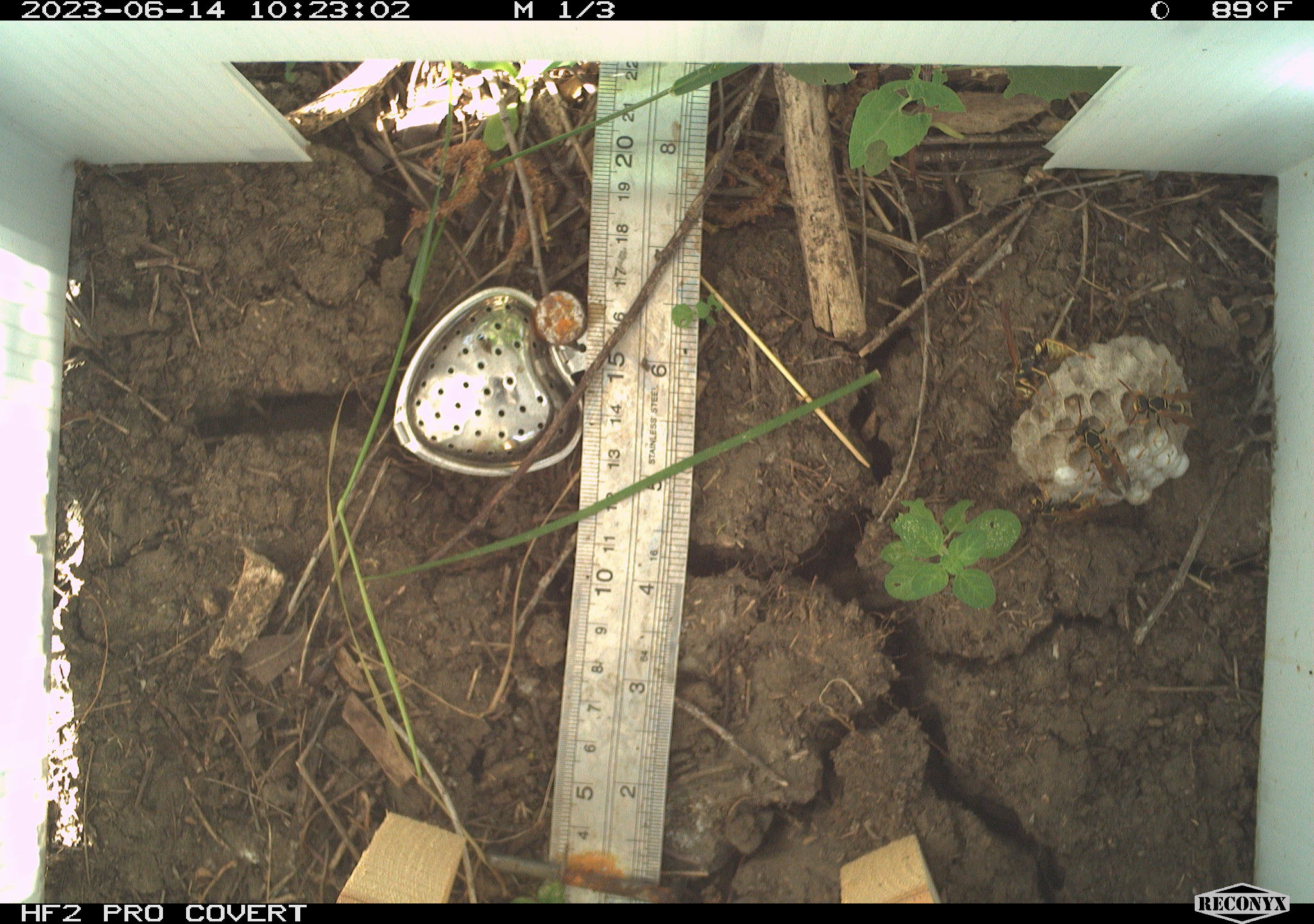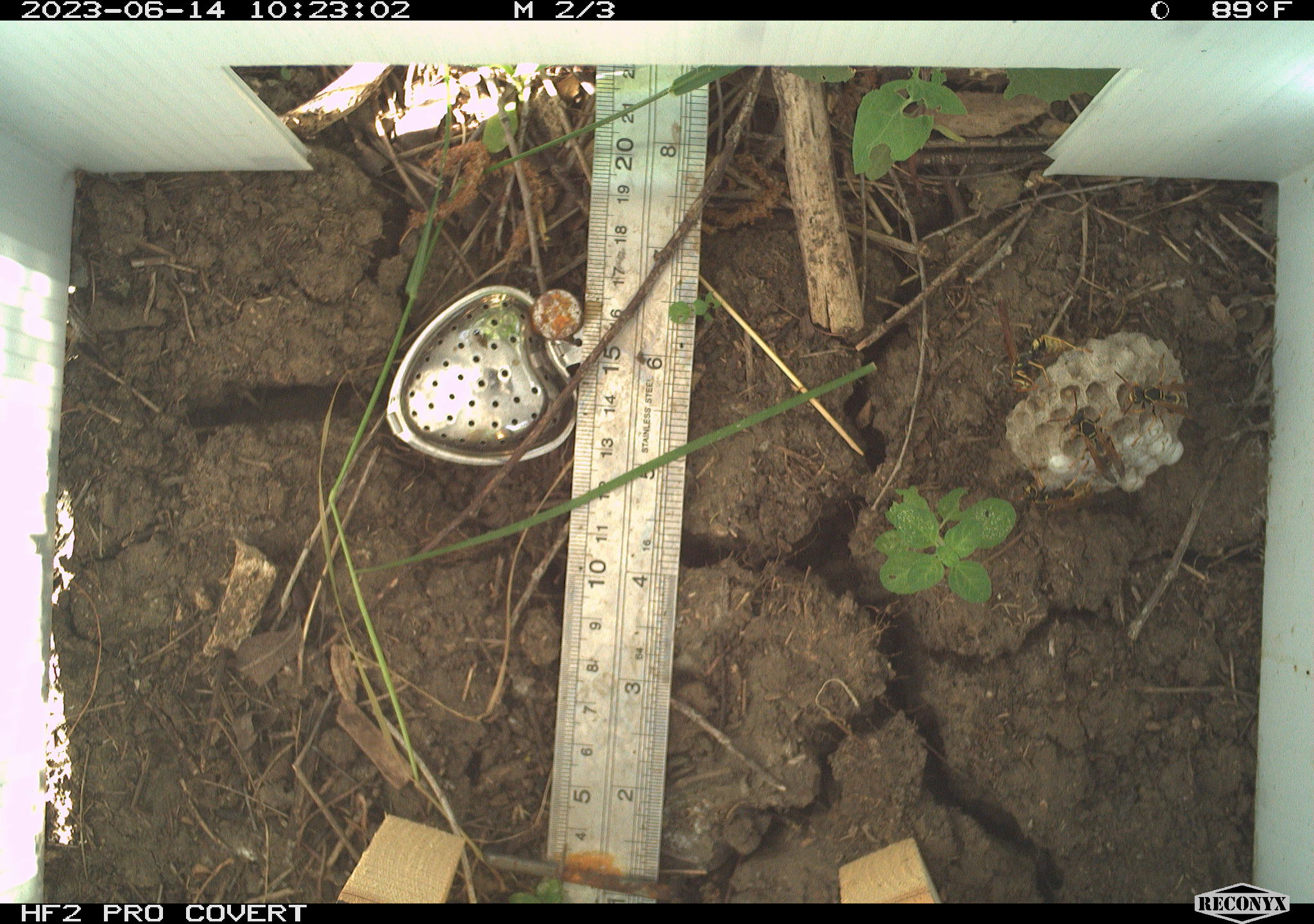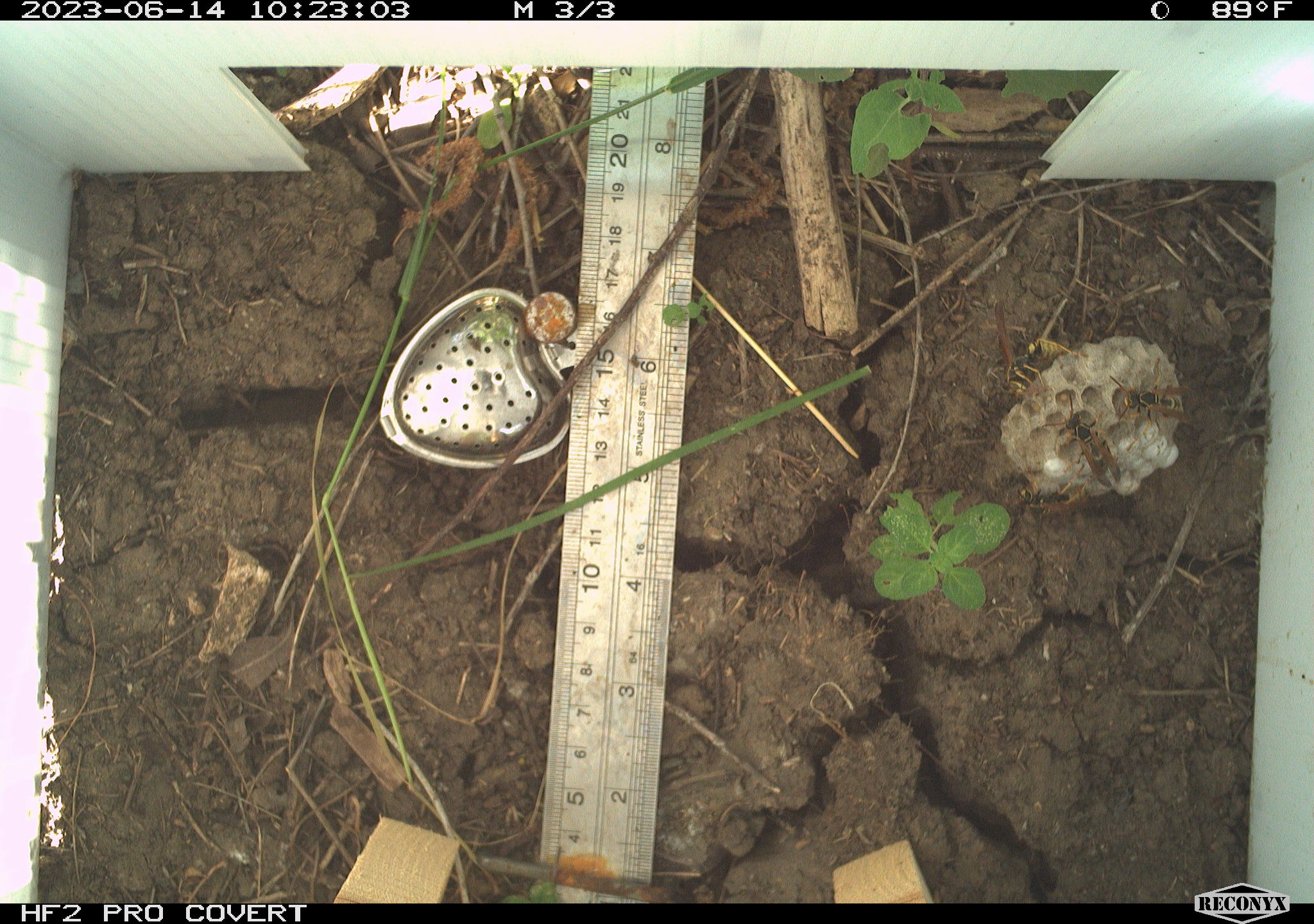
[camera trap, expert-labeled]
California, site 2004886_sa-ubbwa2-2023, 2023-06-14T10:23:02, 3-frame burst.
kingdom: Animalia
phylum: Arthropoda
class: Insecta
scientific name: Insecta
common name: insect